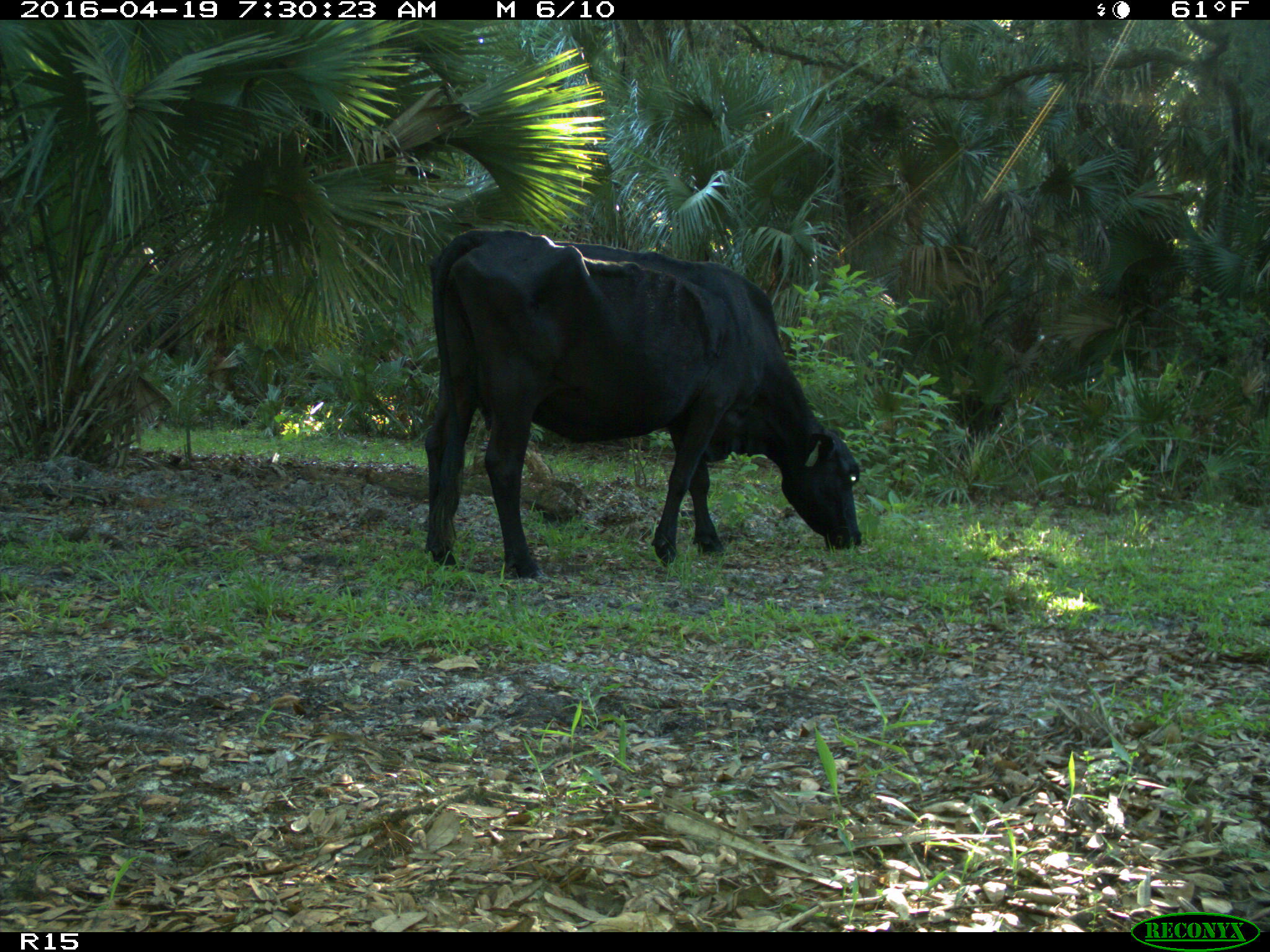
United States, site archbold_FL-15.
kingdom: Animalia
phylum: Chordata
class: Mammalia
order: Artiodactyla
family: Bovidae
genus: Bos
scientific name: Bos taurus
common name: domestic cow